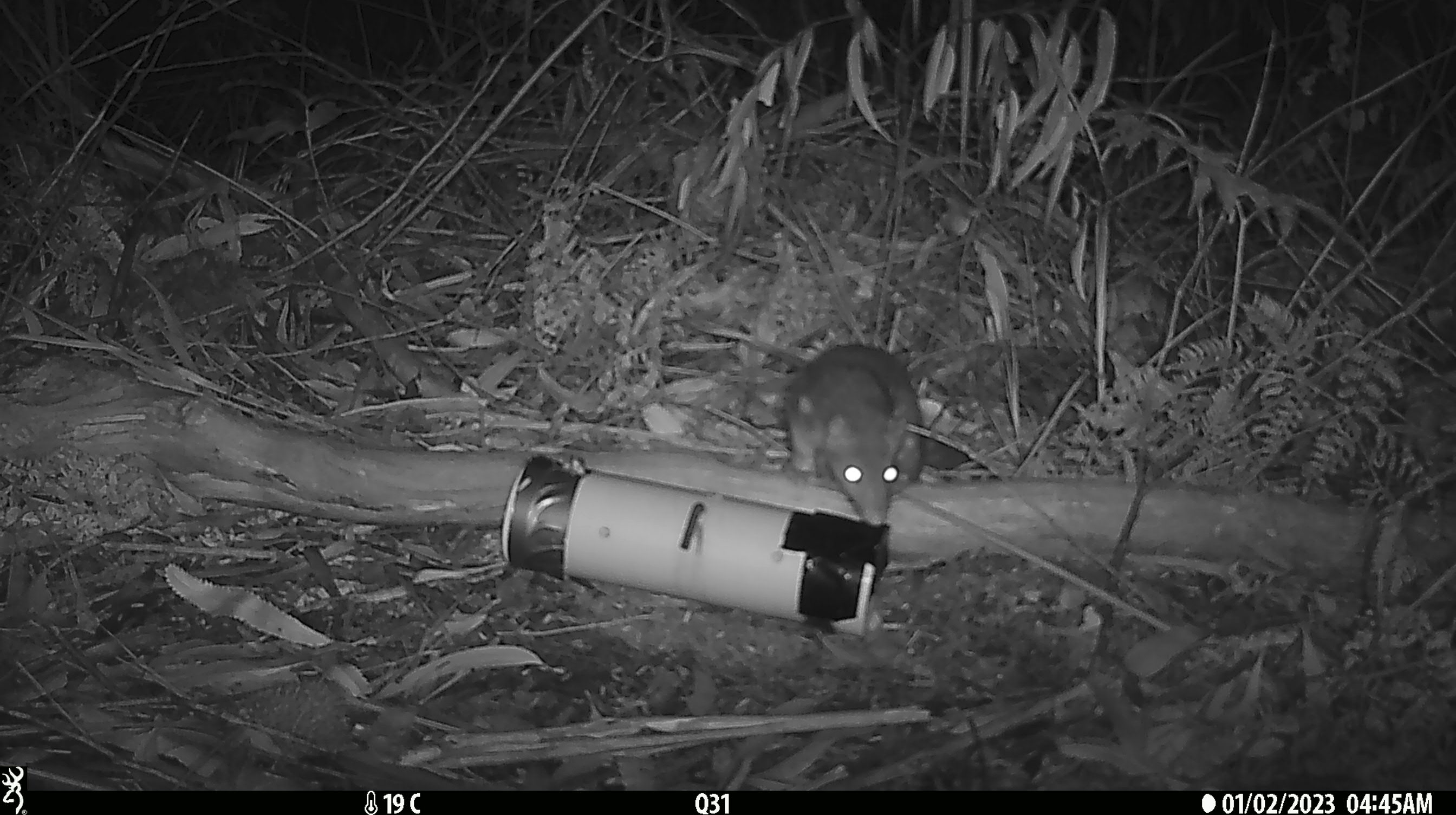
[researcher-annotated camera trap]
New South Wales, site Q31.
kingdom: Animalia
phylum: Chordata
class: Mammalia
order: Dasyuromorphia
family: Dasyuridae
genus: Dasyurus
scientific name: Dasyurus maculatus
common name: spotted-tailed quoll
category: quoll